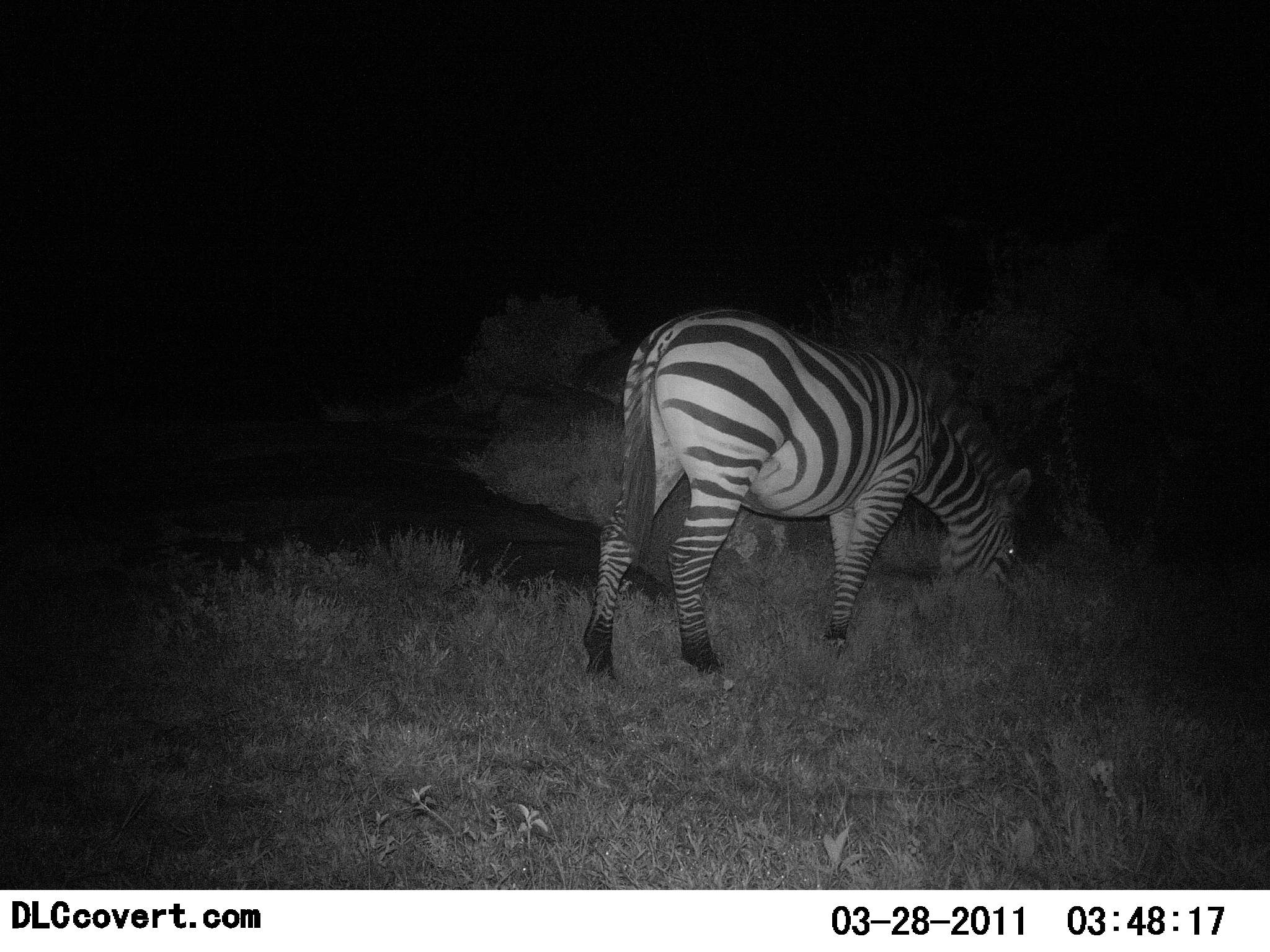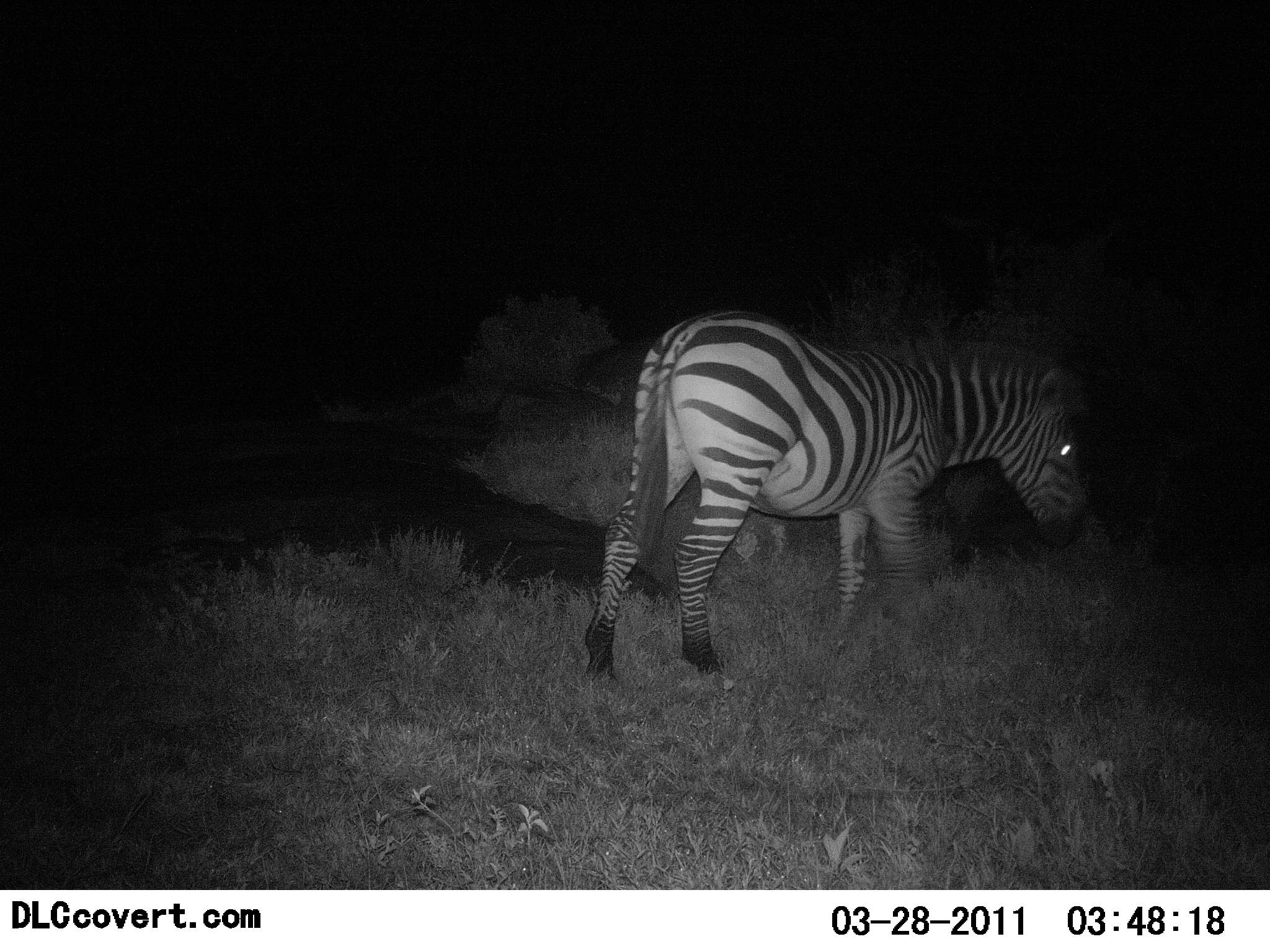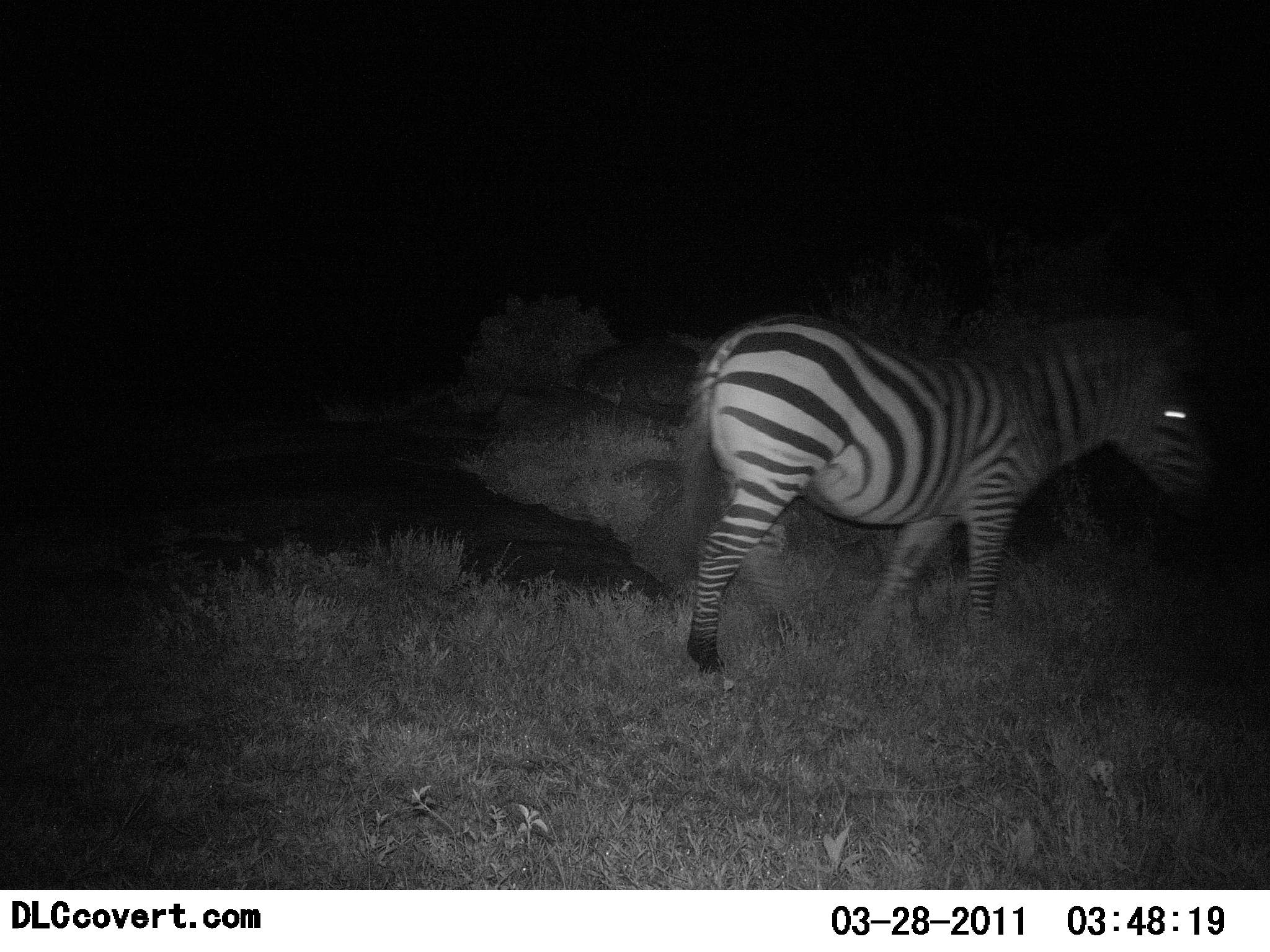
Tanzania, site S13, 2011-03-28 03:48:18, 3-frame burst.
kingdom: Animalia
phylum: Chordata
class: Mammalia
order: Perissodactyla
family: Equidae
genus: Equus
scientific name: Equus quagga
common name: plains zebra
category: zebra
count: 1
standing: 9%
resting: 0%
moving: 73%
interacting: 0%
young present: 0%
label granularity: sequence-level